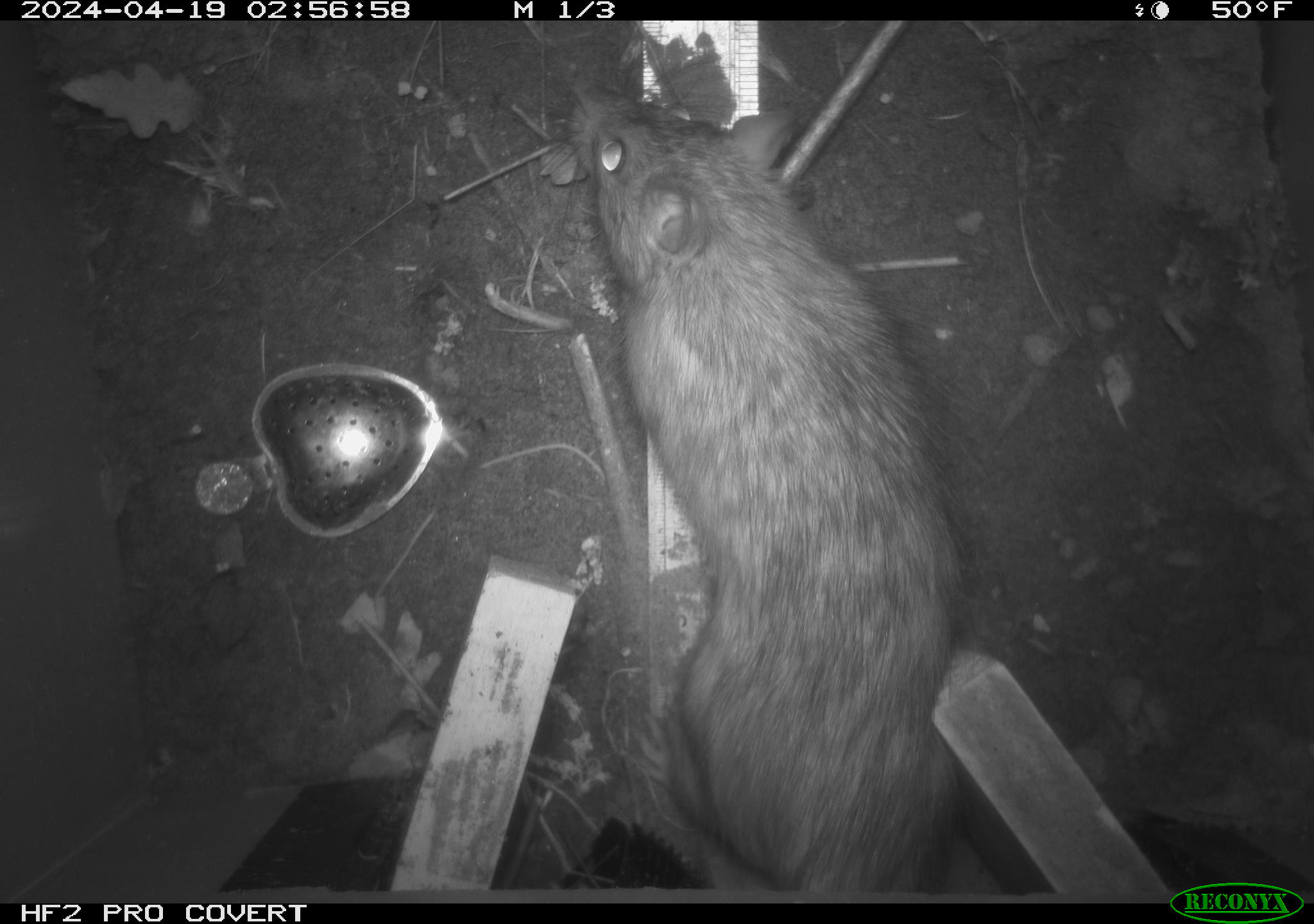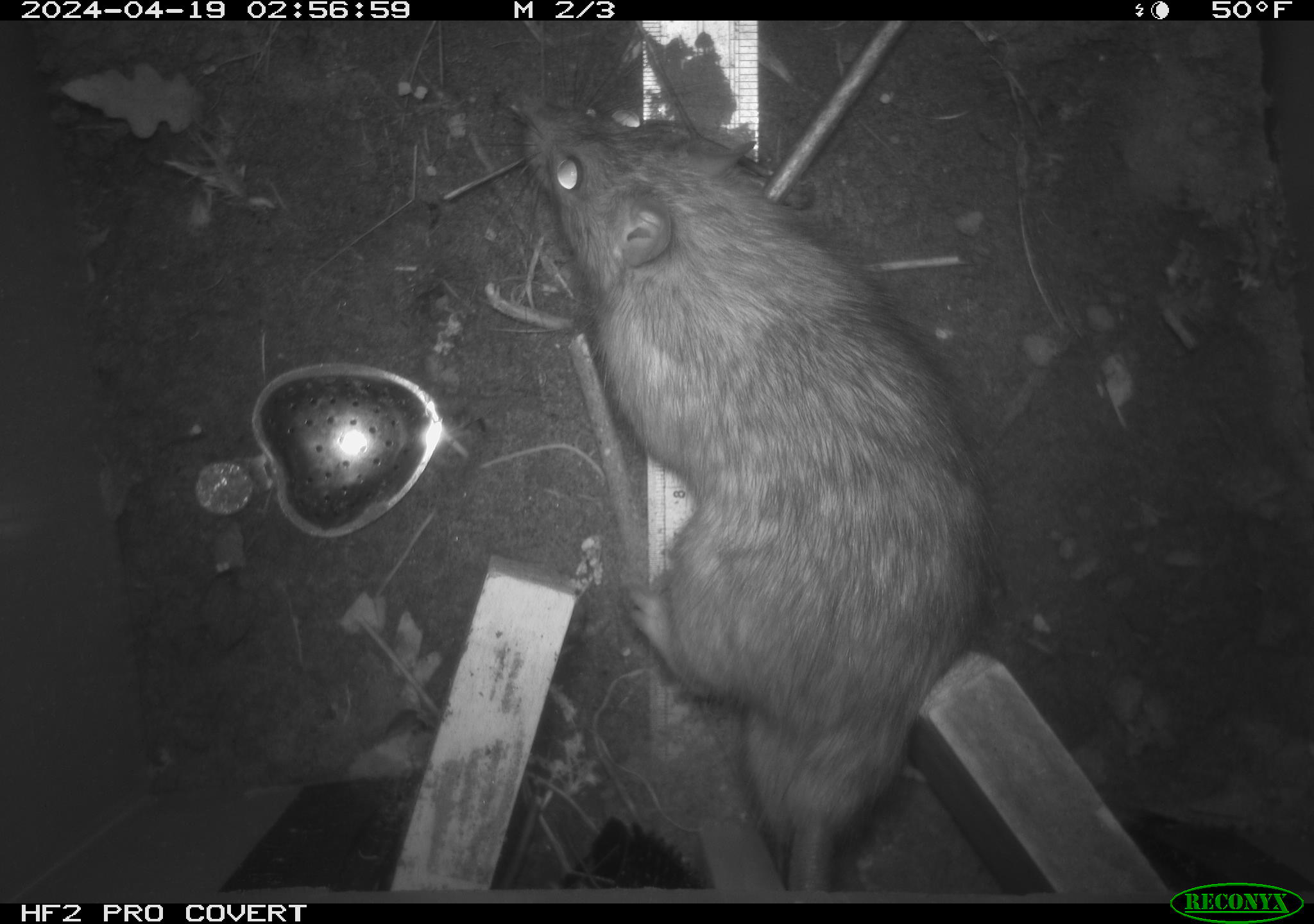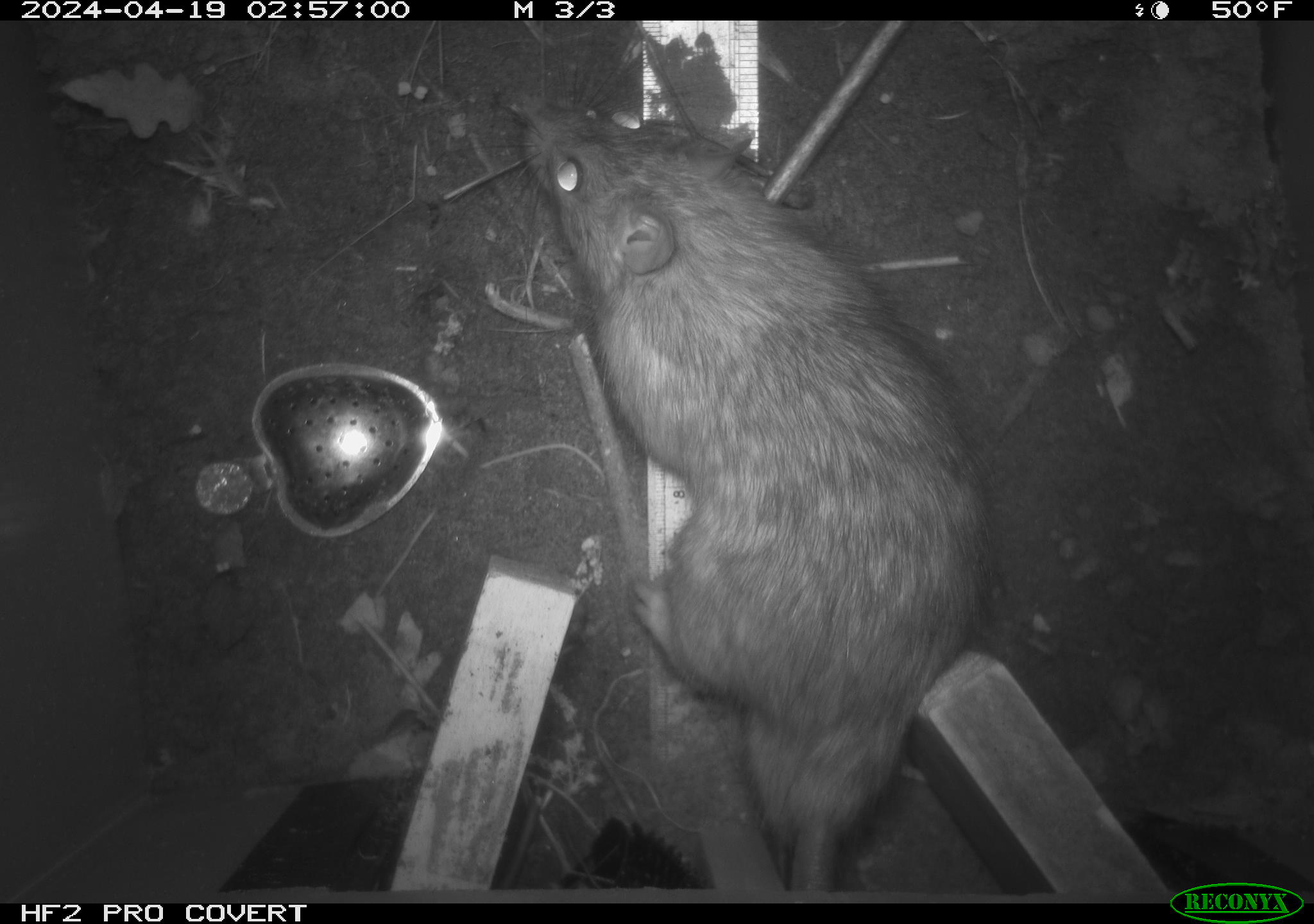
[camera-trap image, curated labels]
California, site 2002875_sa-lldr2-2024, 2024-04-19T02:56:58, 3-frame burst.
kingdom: Animalia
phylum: Chordata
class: Mammalia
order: Rodentia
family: Muridae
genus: Rattus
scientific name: Rattus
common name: rat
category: rattus species